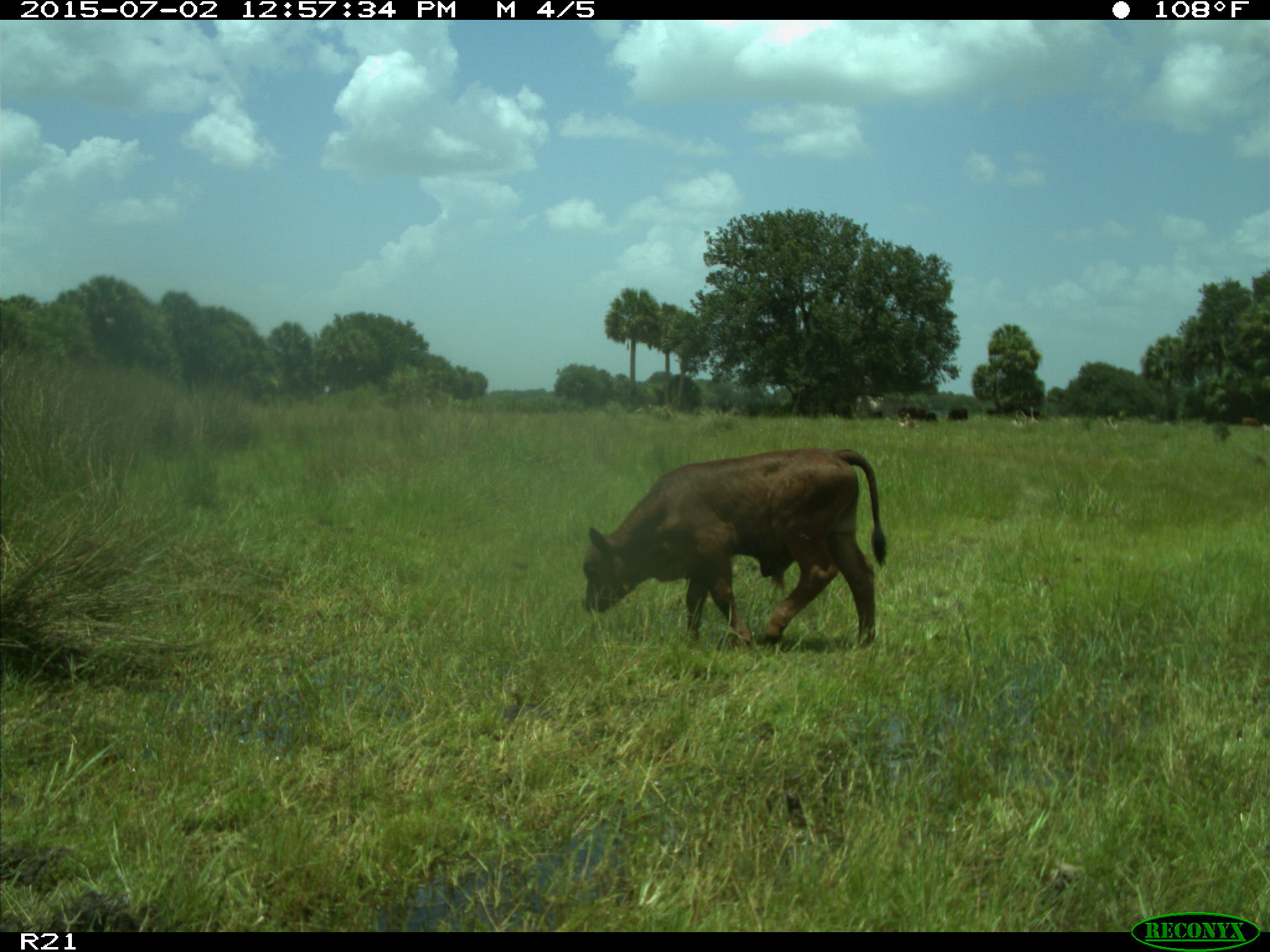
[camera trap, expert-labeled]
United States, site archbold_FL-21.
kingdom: Animalia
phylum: Chordata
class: Mammalia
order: Artiodactyla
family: Bovidae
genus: Bos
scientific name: Bos taurus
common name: domestic cow